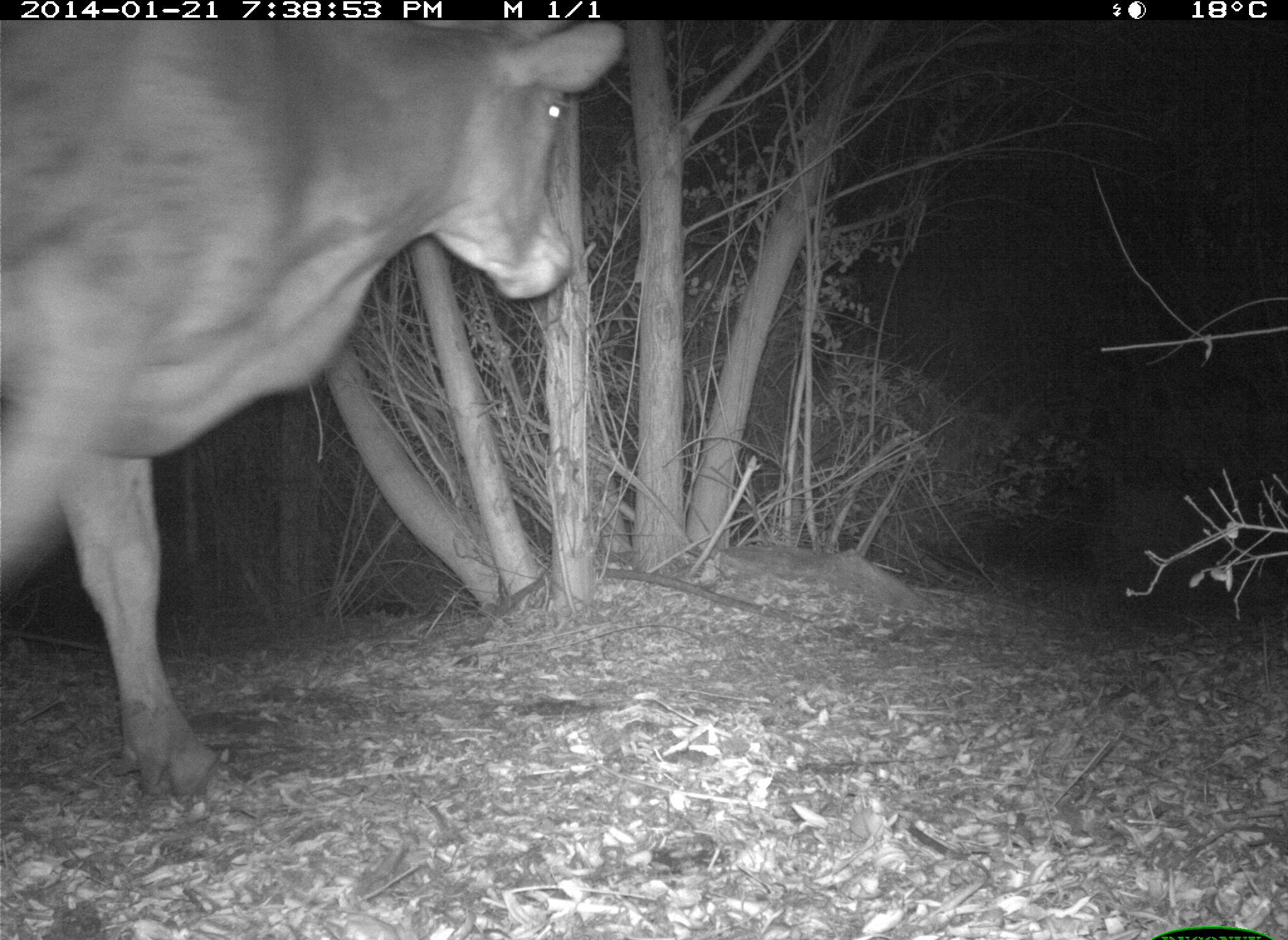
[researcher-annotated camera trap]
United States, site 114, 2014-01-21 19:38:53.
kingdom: Animalia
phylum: Chordata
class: Mammalia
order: Artiodactyla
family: Bovidae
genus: Bos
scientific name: Bos taurus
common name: cow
Cow (Bos taurus).